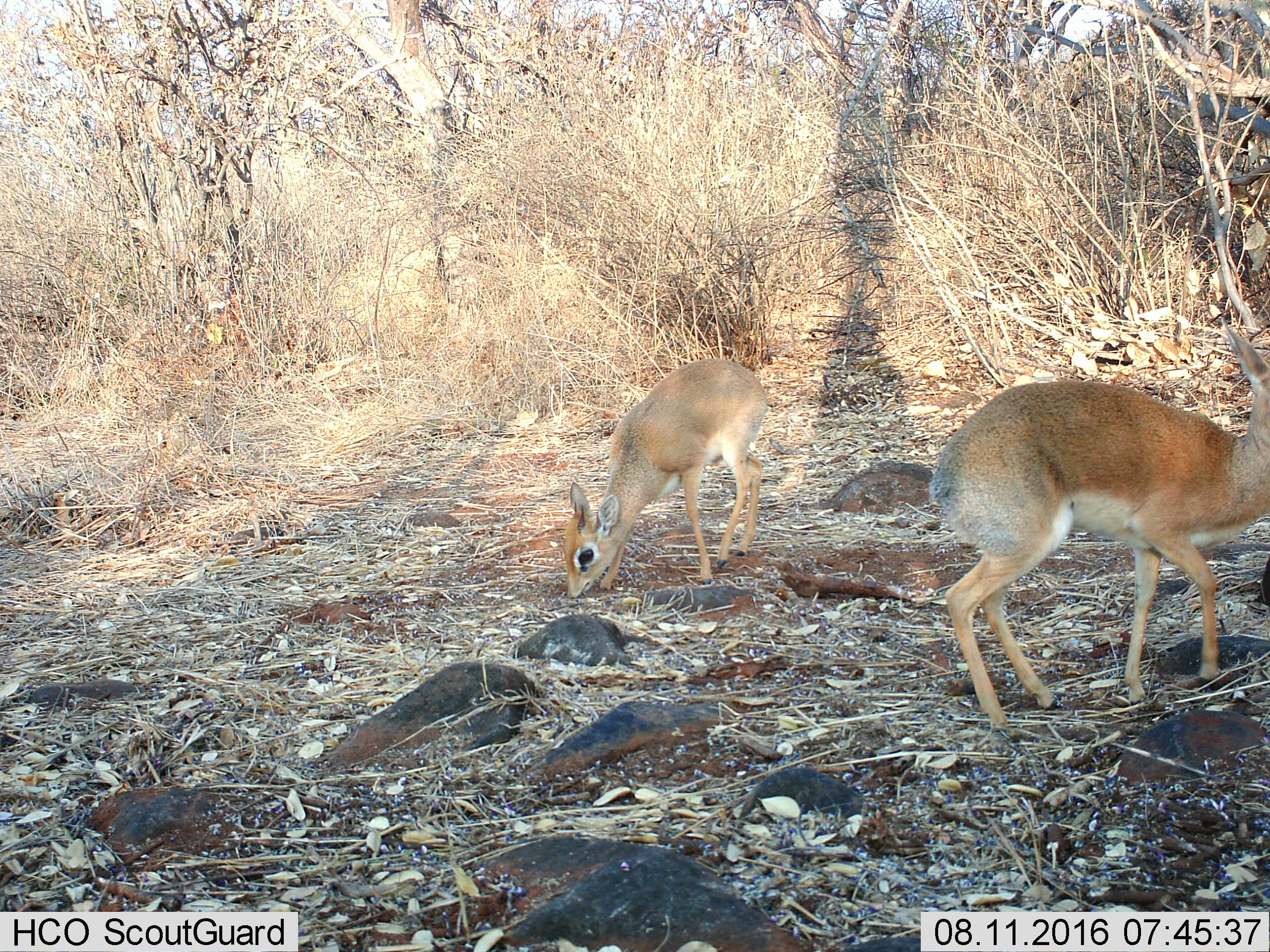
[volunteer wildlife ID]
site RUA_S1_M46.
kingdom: Animalia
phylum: Chordata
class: Mammalia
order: Artiodactyla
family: Bovidae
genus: Madoqua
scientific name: Madoqua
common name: dik-dik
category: dikdik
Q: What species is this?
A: Dikdik (dik-dik) (Madoqua).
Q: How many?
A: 2.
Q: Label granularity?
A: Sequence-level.